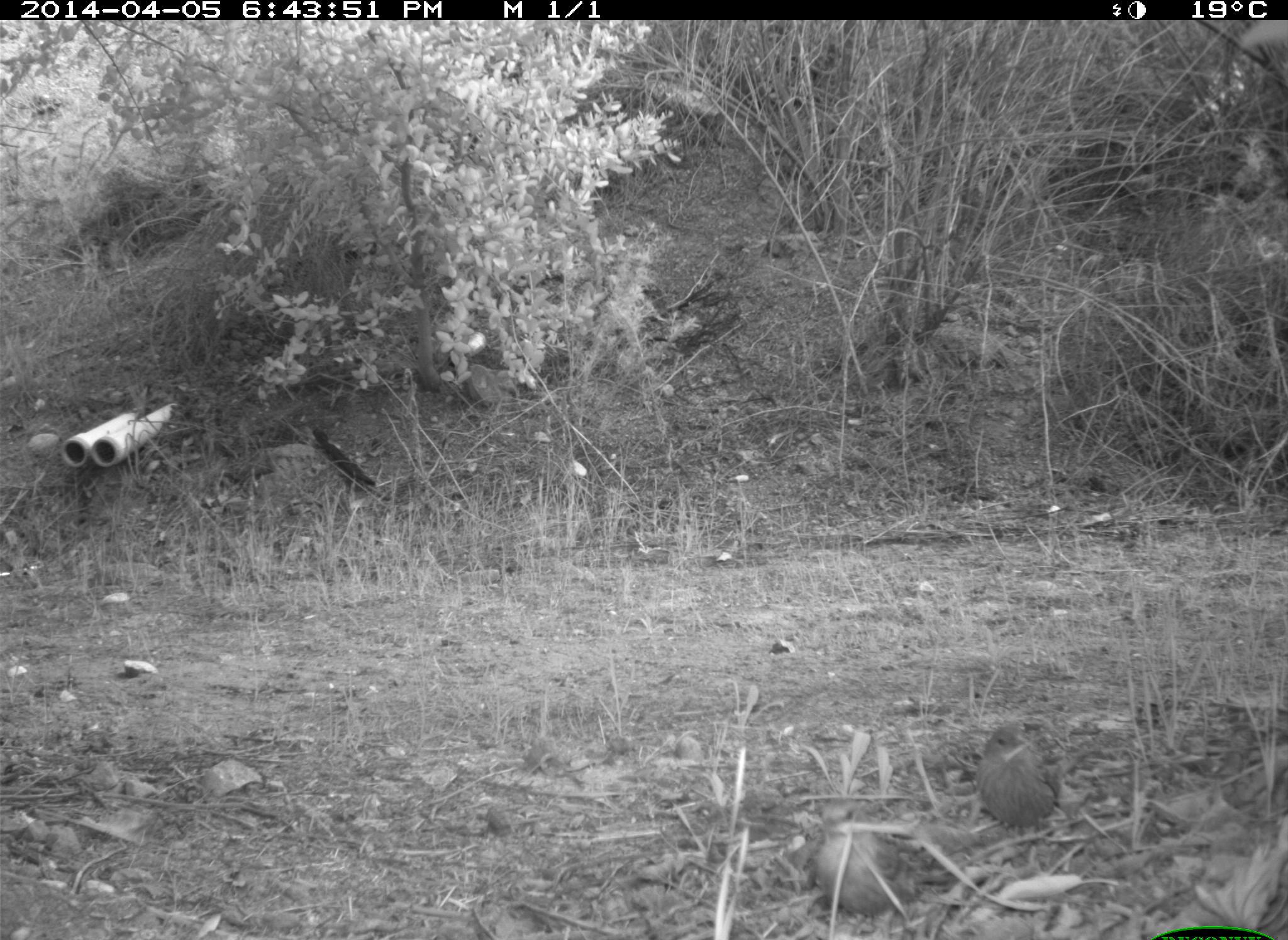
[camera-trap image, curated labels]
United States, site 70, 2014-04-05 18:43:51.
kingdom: Animalia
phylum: Chordata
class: Aves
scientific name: Aves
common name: bird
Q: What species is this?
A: Bird (Aves).